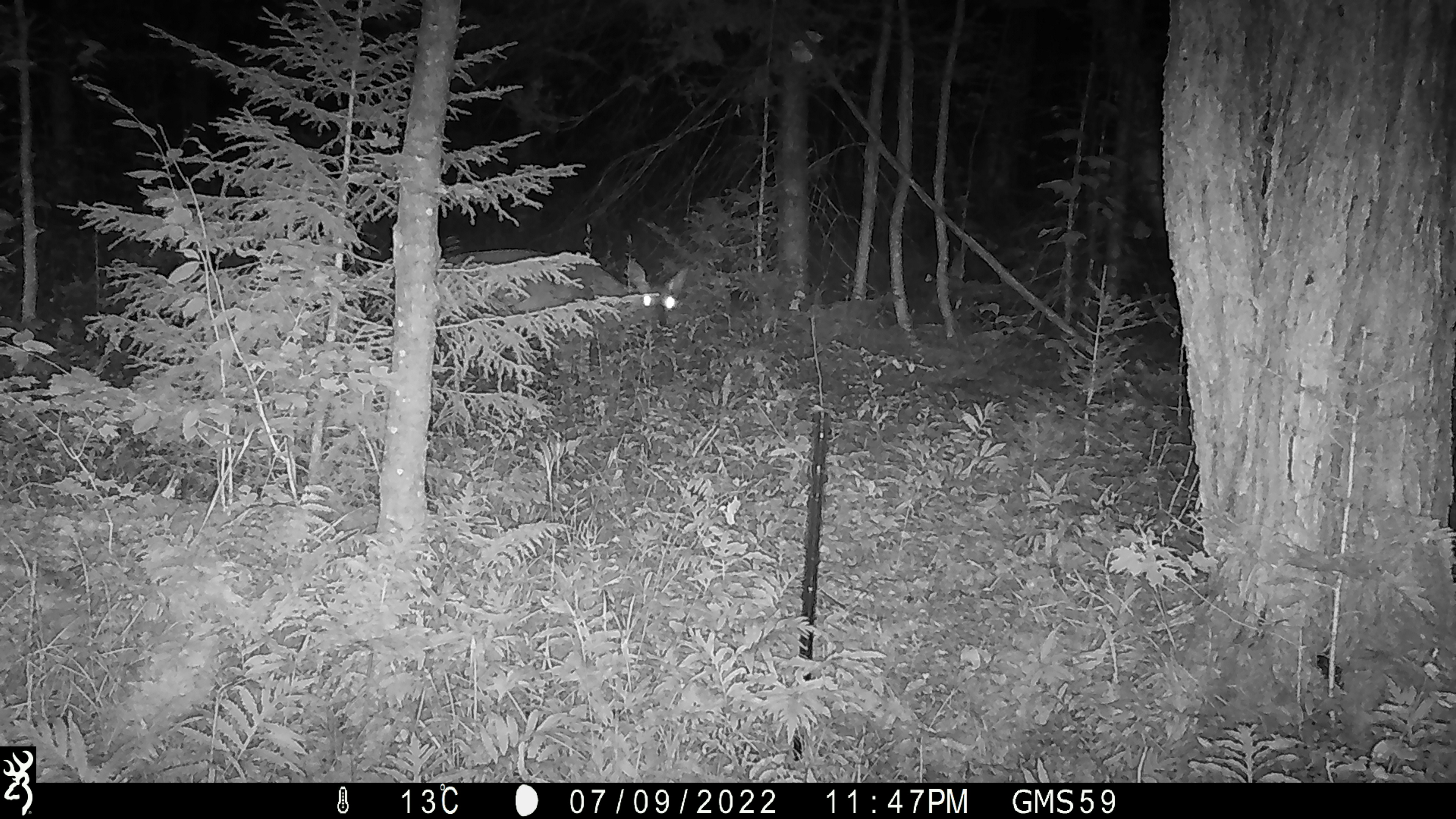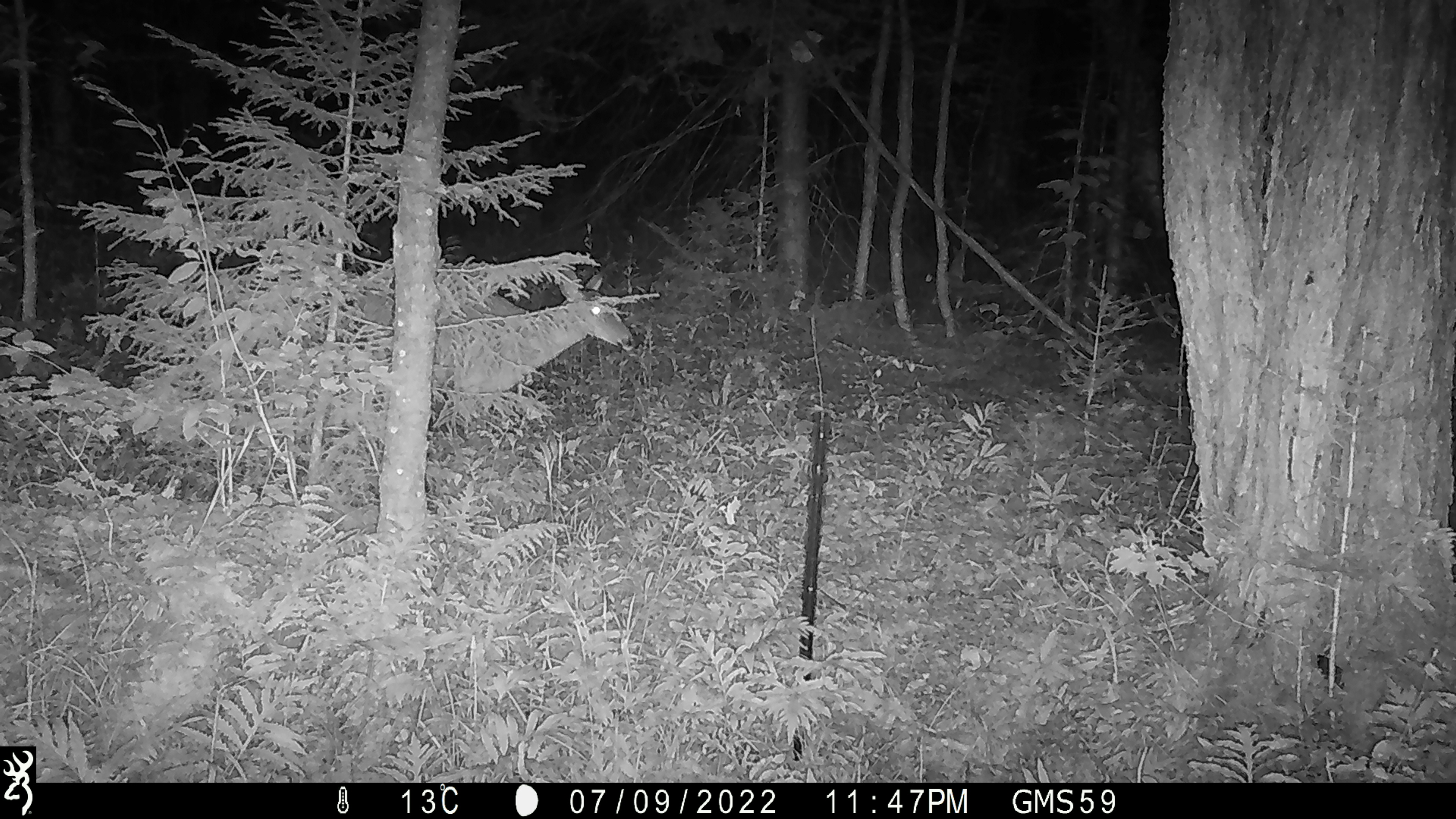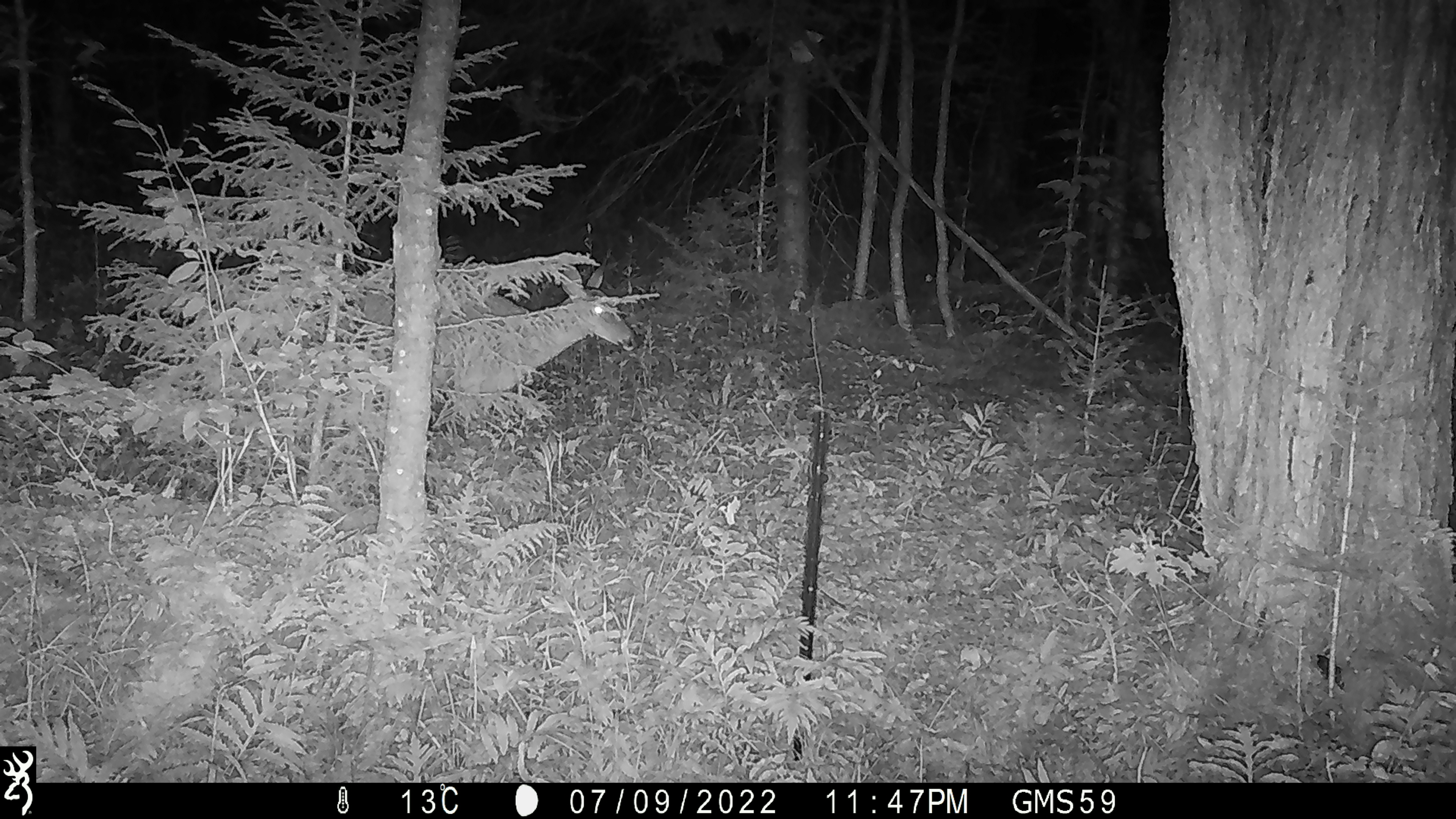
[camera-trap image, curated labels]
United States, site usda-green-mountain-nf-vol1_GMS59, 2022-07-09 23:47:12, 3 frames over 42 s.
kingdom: Animalia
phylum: Chordata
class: Mammalia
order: Artiodactyla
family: Cervidae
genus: Odocoileus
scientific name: Odocoileus virginianus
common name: white-tailed deer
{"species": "white-tailed deer (Odocoileus virginianus)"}